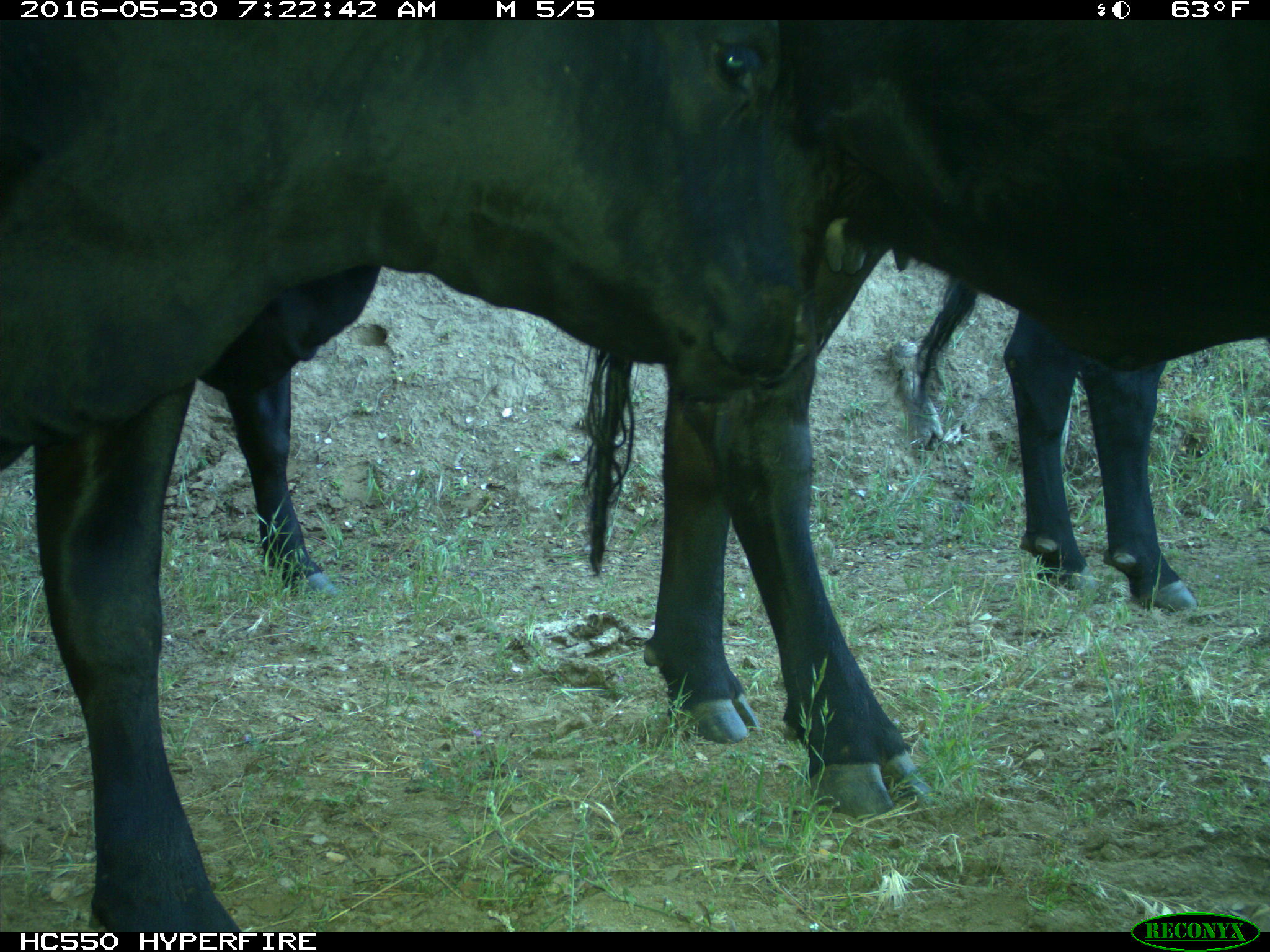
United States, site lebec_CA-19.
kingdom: Animalia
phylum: Chordata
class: Mammalia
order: Artiodactyla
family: Bovidae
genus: Bos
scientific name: Bos taurus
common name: domestic cow